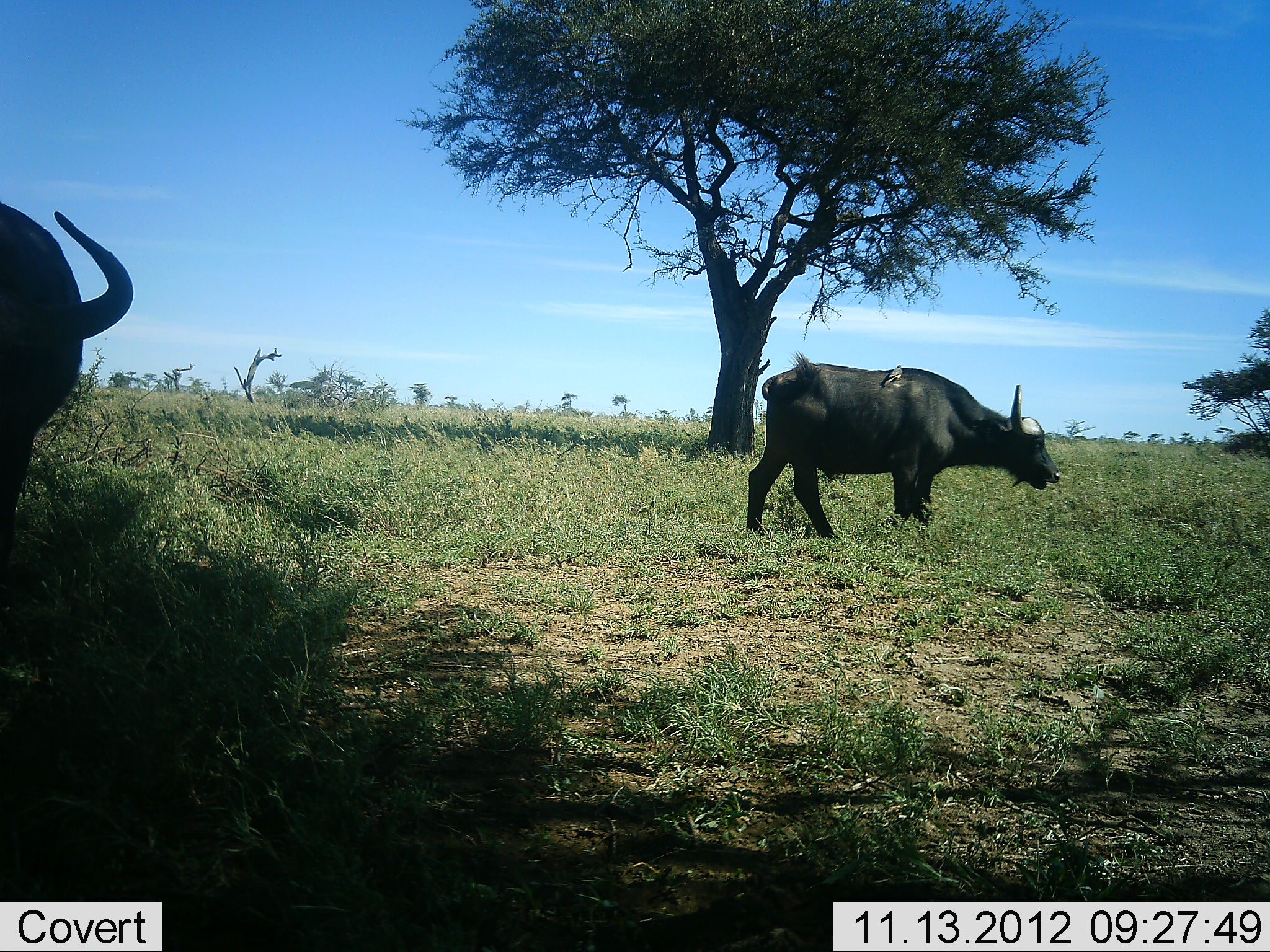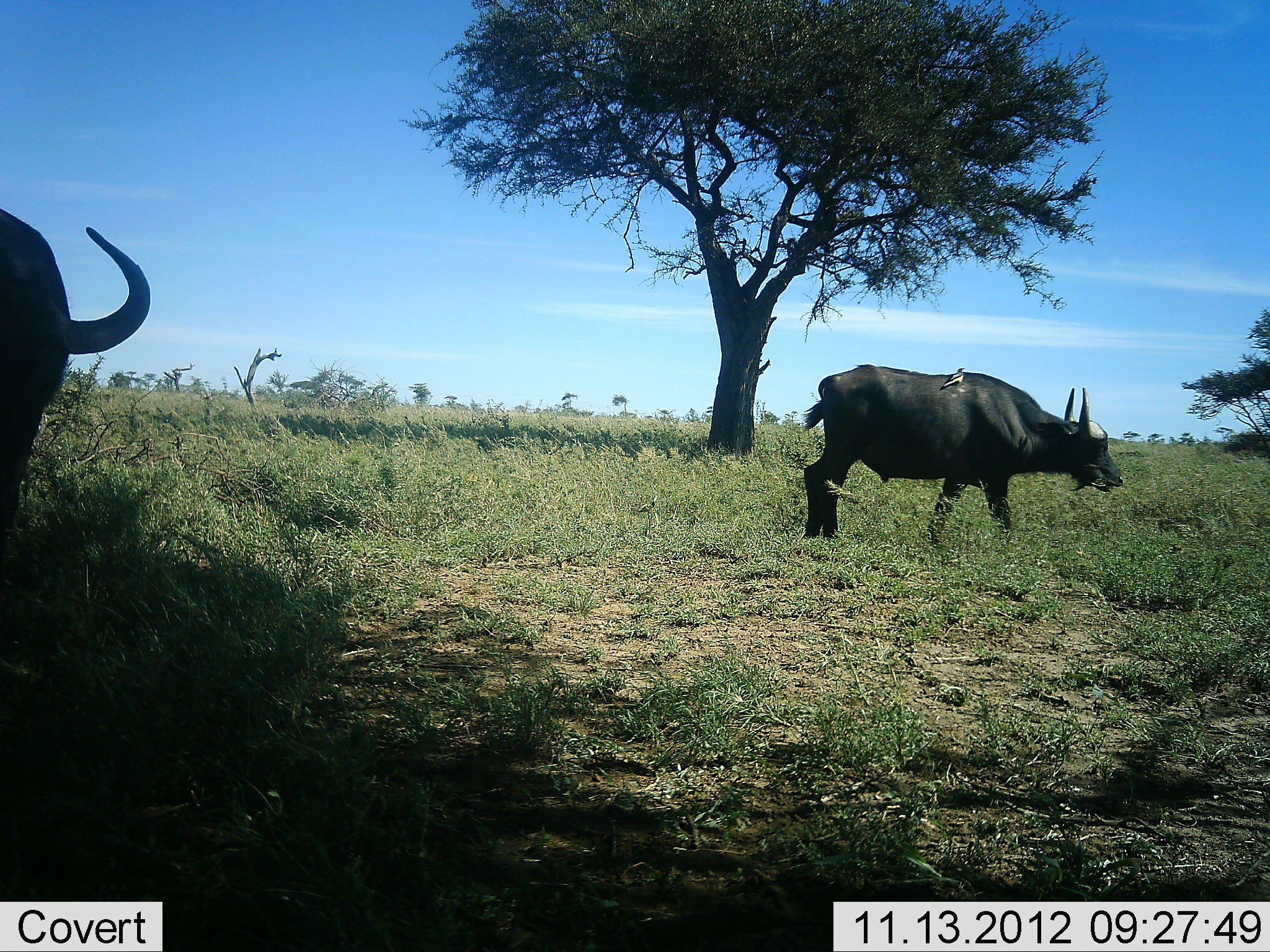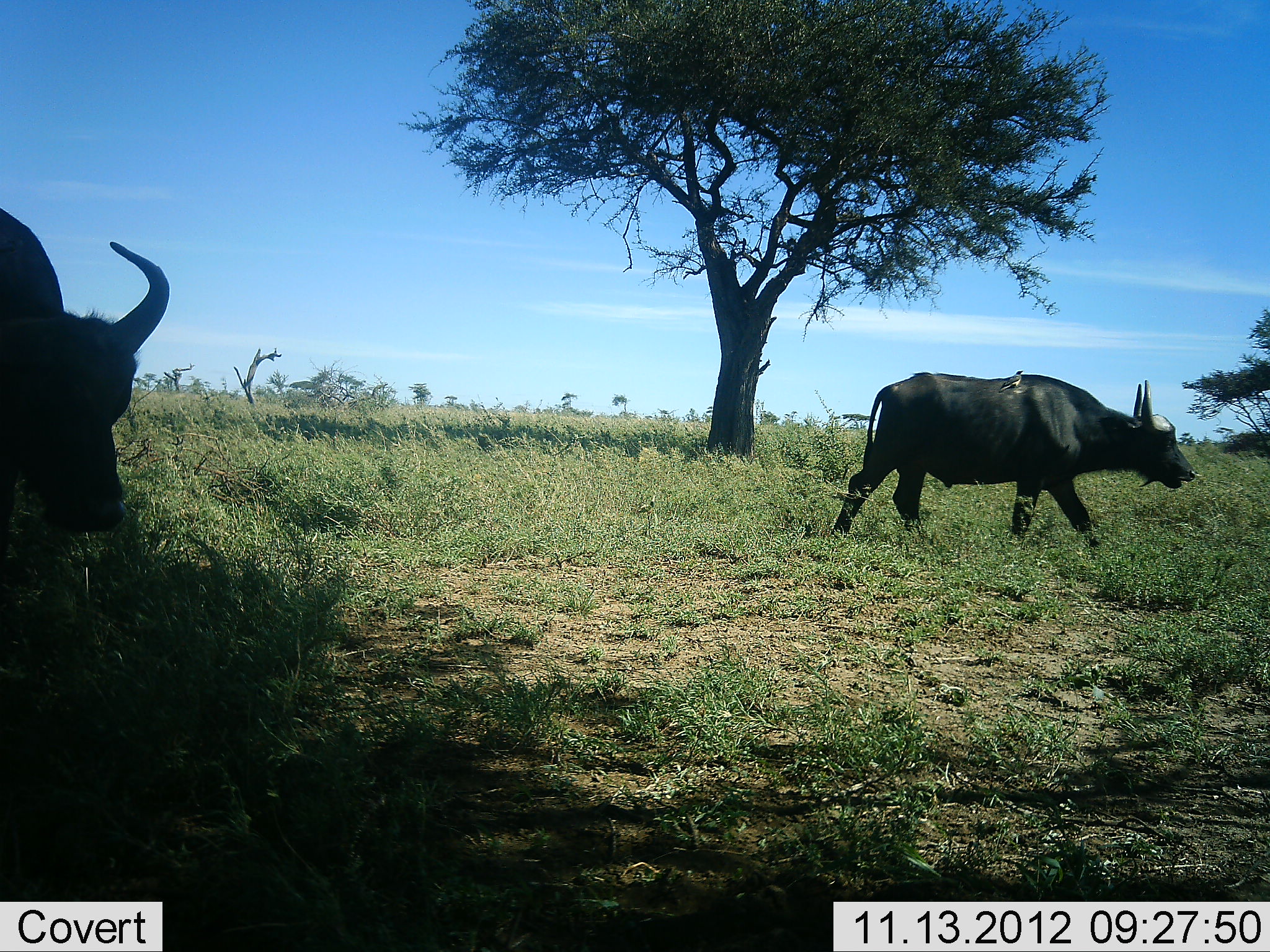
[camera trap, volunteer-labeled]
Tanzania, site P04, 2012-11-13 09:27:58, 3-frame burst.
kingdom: Animalia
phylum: Chordata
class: Mammalia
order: Artiodactyla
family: Bovidae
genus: Syncerus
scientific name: Syncerus caffer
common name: cape buffalo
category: buffalo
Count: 2.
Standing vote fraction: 35%.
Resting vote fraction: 0%.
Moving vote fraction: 88%.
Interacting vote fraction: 0%.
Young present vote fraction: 0%.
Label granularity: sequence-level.